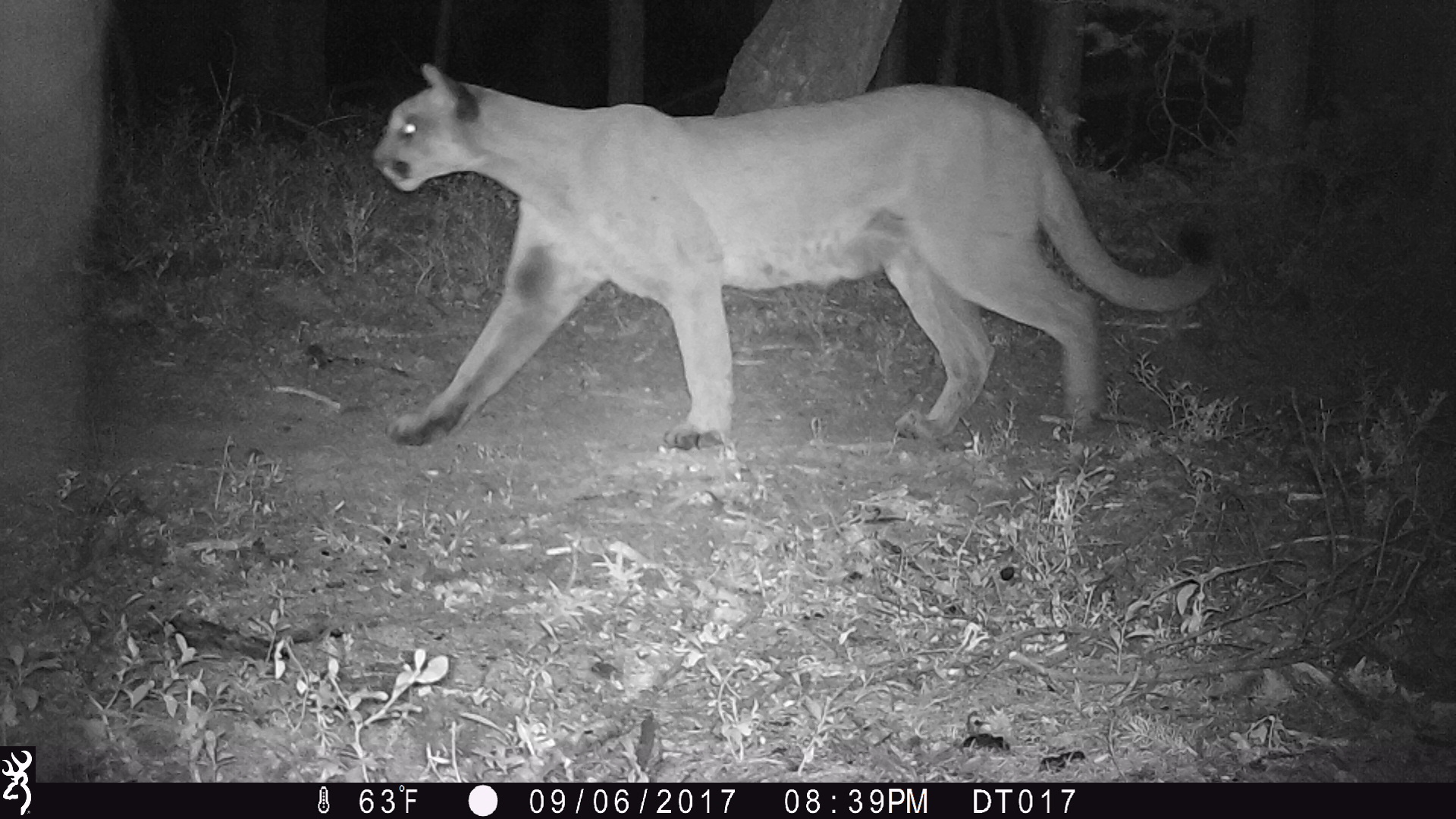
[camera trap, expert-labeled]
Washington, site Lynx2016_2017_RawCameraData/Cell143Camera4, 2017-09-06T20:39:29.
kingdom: Animalia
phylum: Chordata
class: Mammalia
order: Carnivora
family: Felidae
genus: Puma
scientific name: Puma concolor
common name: mountain lion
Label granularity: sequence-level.